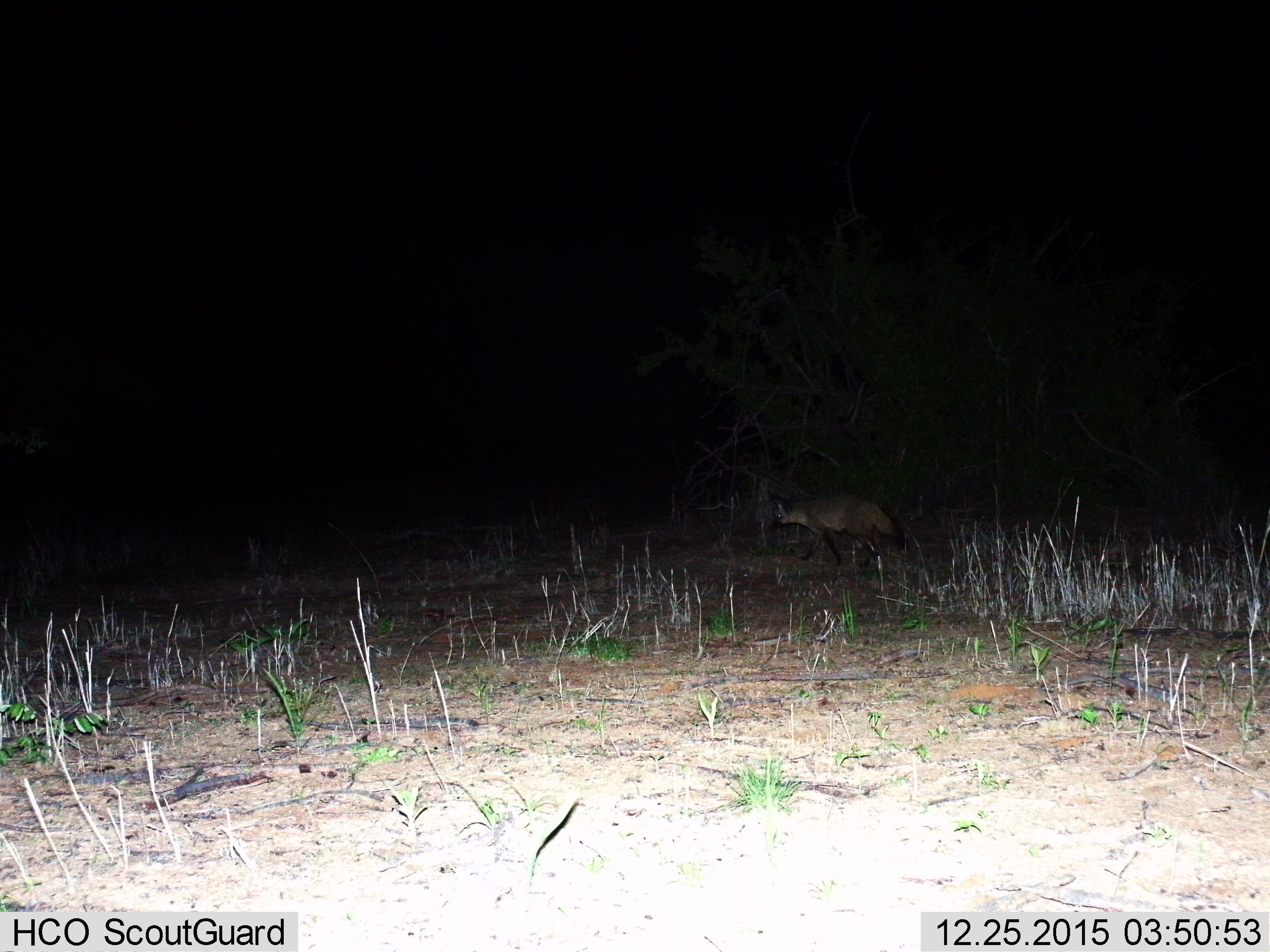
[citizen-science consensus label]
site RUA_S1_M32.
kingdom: Animalia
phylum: Chordata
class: Mammalia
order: Carnivora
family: Canidae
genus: Otocyon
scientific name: Otocyon megalotis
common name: bat-eared fox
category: foxbateared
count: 1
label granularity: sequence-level